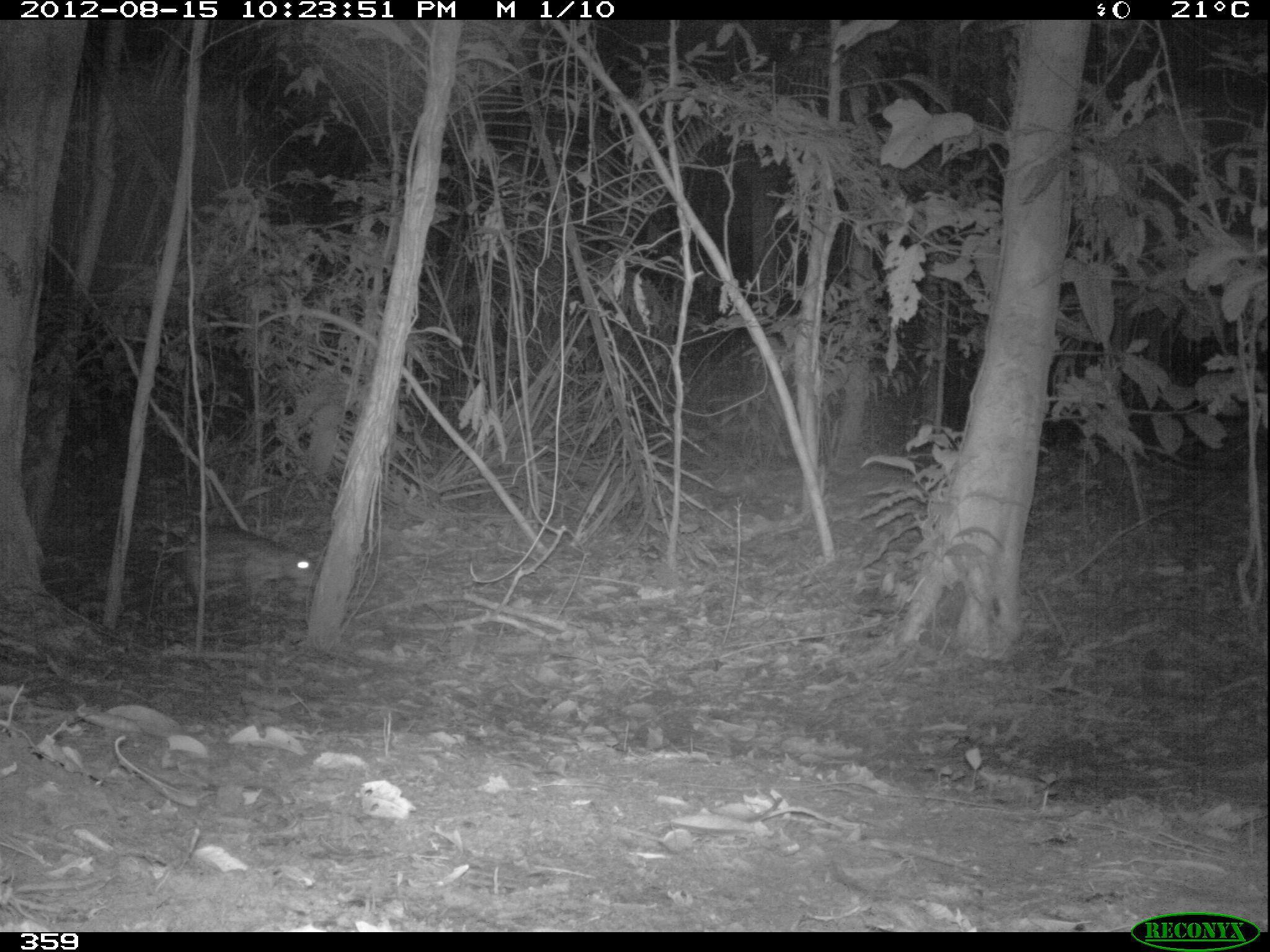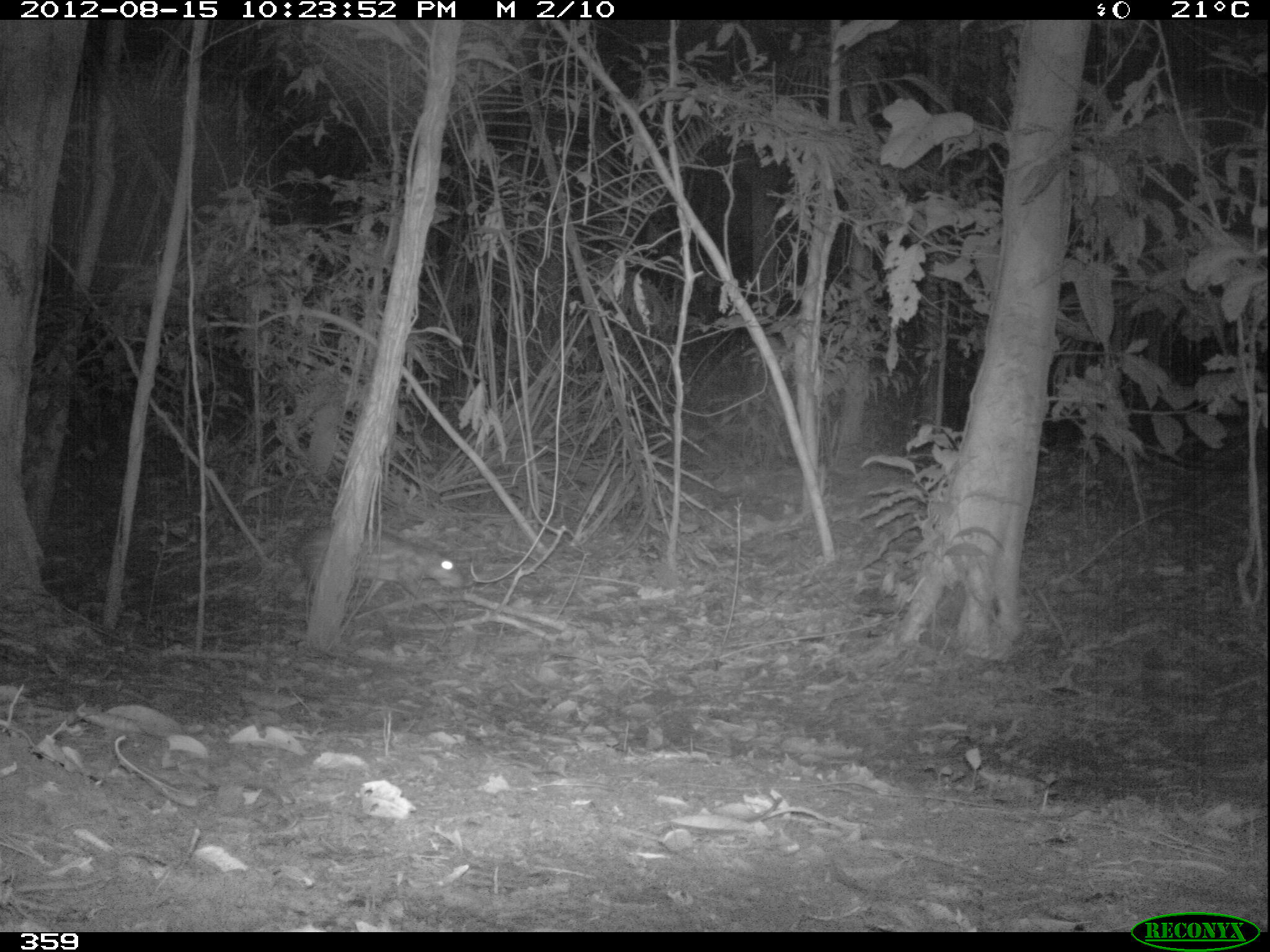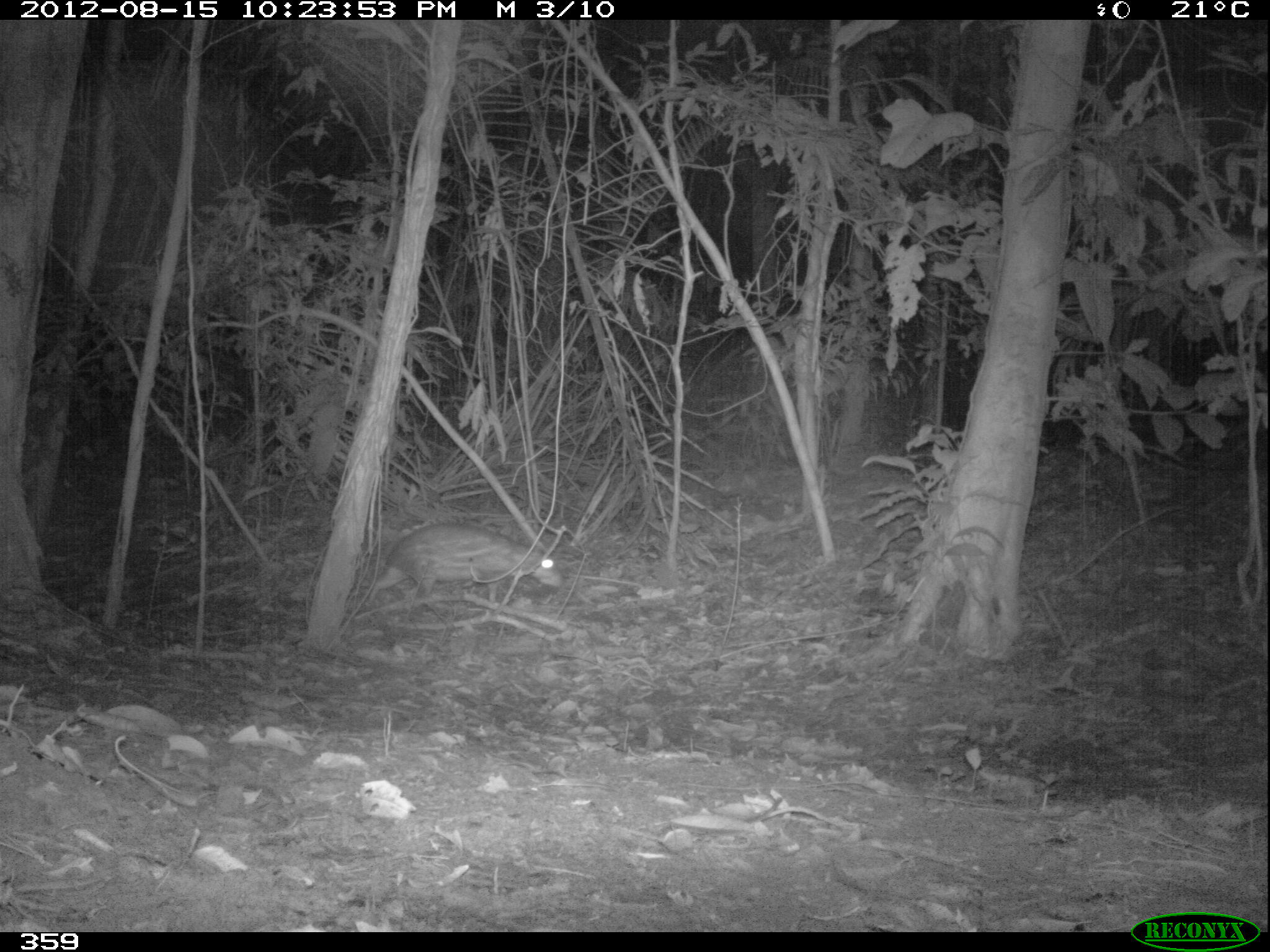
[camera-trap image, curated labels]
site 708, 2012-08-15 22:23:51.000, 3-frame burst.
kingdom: Animalia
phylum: Chordata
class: Mammalia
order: Rodentia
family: Cuniculidae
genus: Cuniculus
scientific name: Cuniculus paca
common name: spotted paca